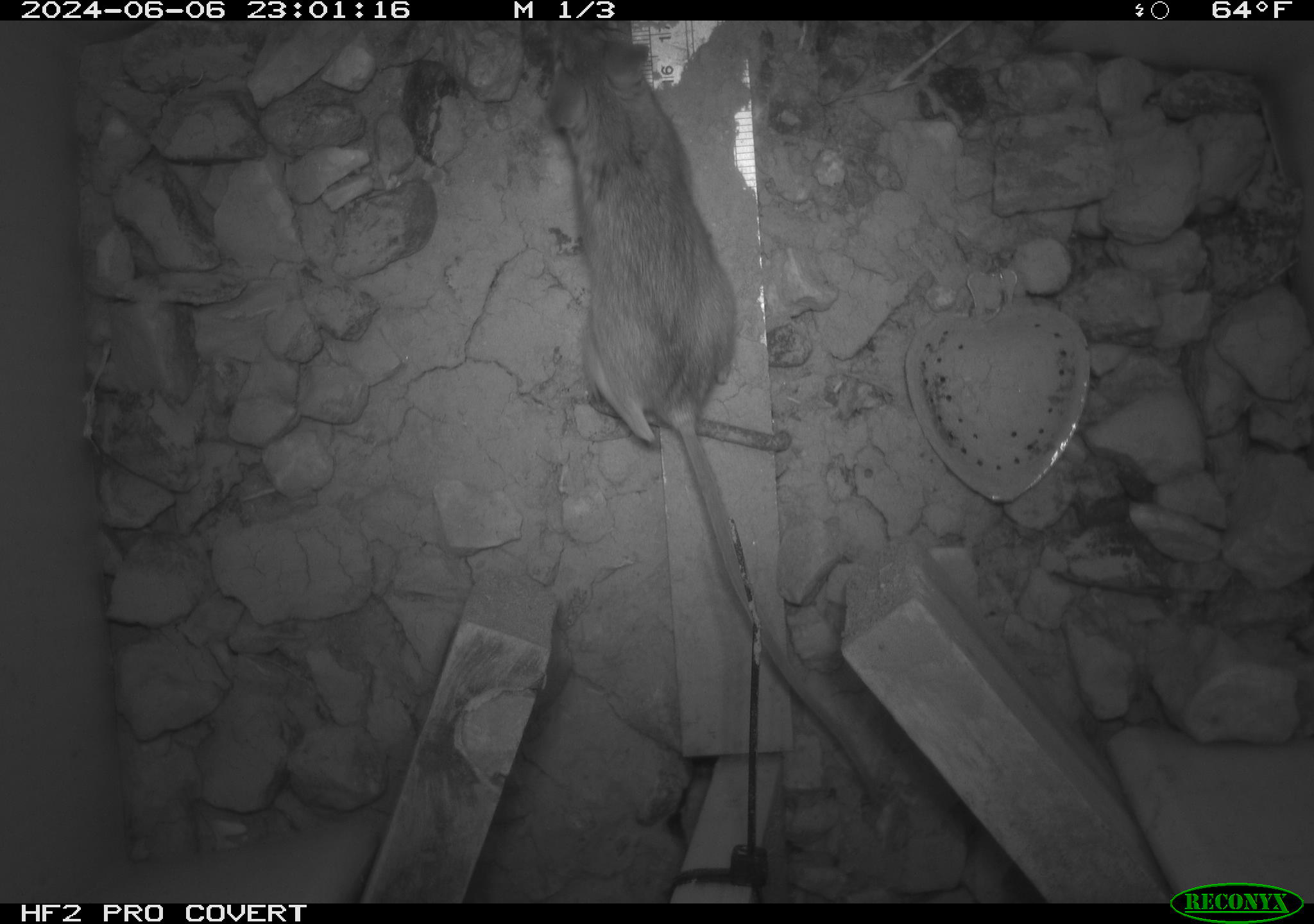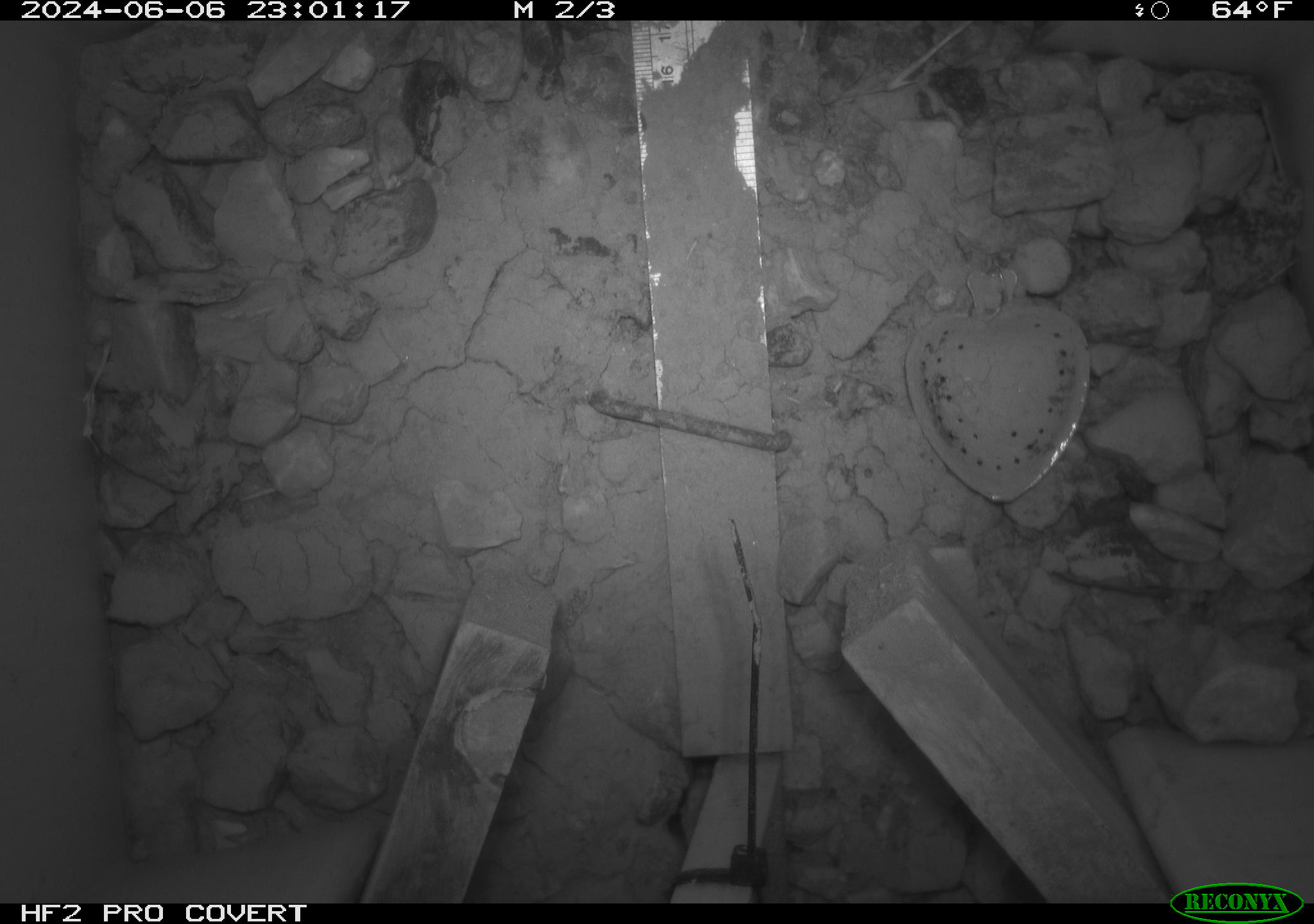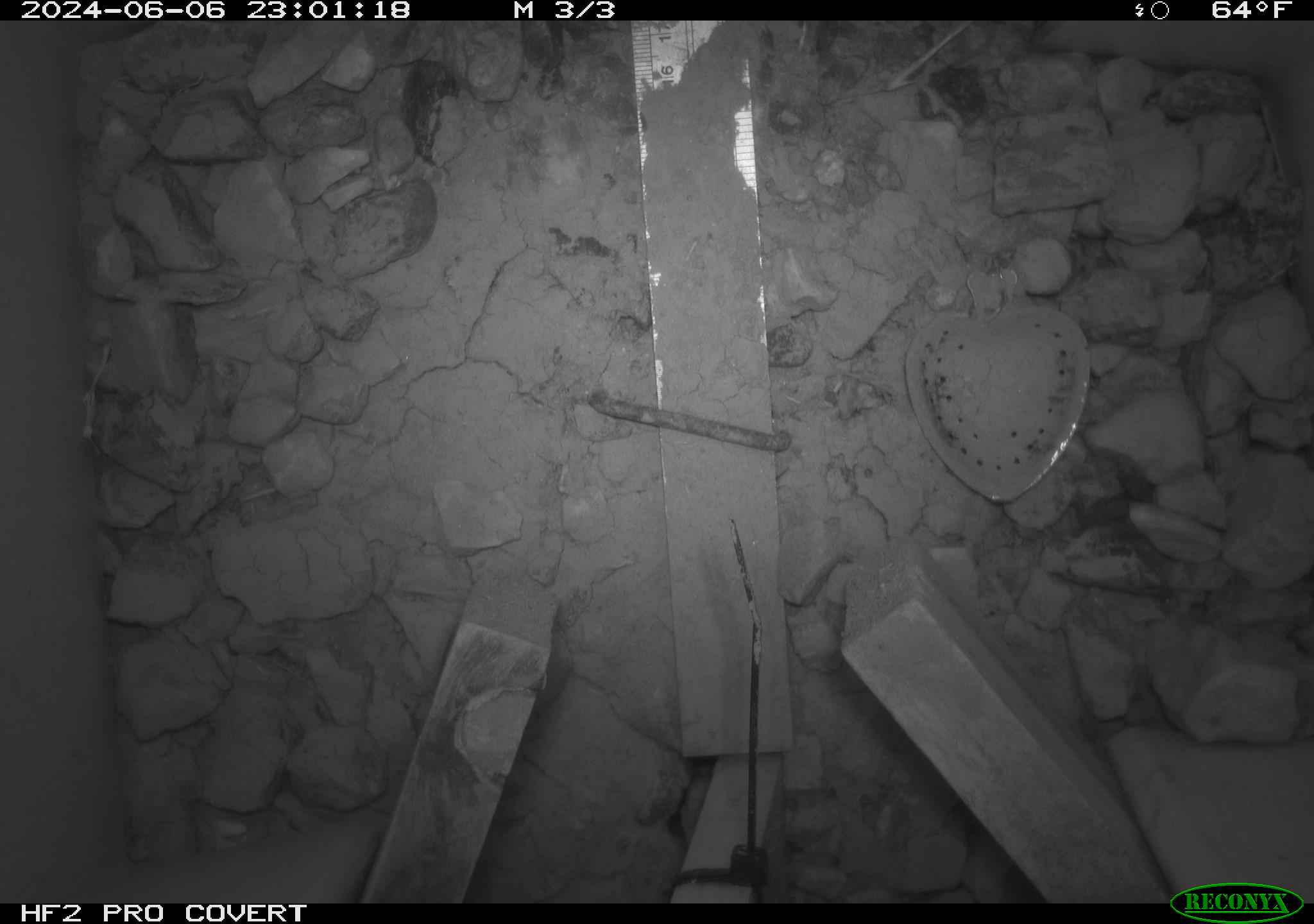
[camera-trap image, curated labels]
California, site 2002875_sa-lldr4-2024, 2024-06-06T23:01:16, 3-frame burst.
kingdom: Animalia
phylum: Chordata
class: Mammalia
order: Rodentia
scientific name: Rodentia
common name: rodent